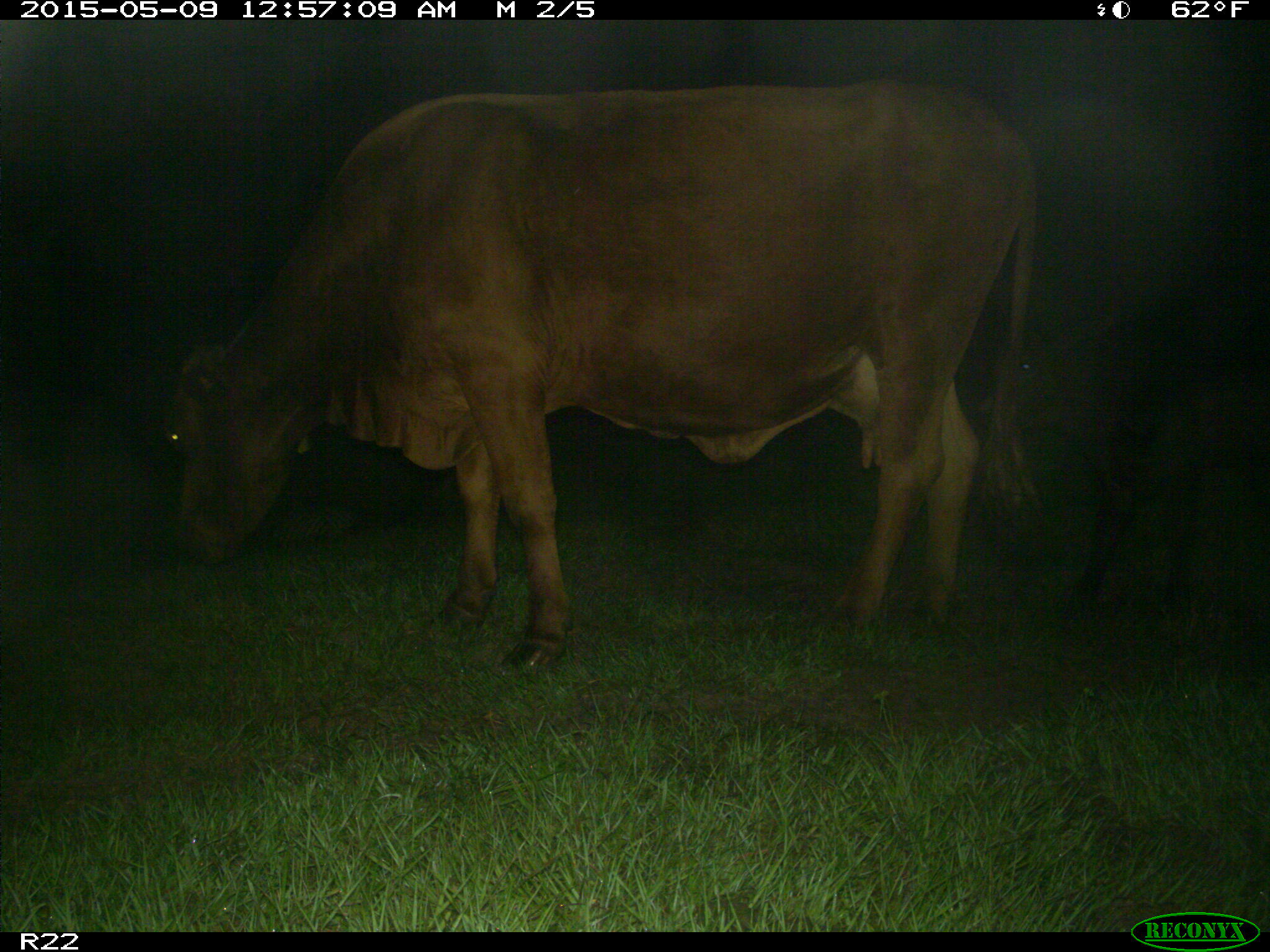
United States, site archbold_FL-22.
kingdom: Animalia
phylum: Chordata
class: Mammalia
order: Artiodactyla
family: Bovidae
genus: Bos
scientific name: Bos taurus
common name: domestic cow